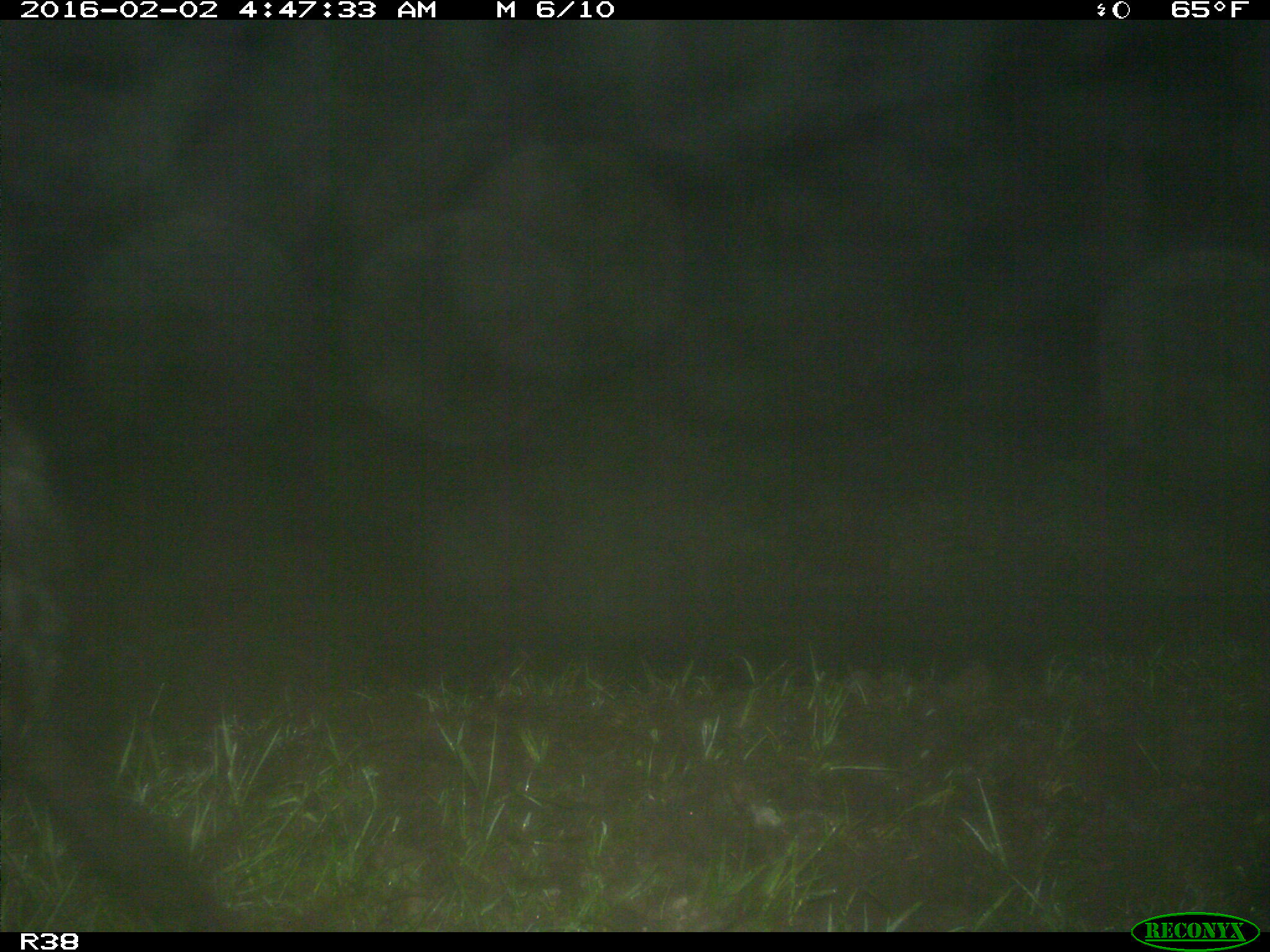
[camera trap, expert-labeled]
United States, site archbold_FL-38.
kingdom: Animalia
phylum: Chordata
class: Mammalia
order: Artiodactyla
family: Suidae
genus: Sus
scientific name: Sus scrofa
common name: wild boar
Sus scrofa (wild boar).